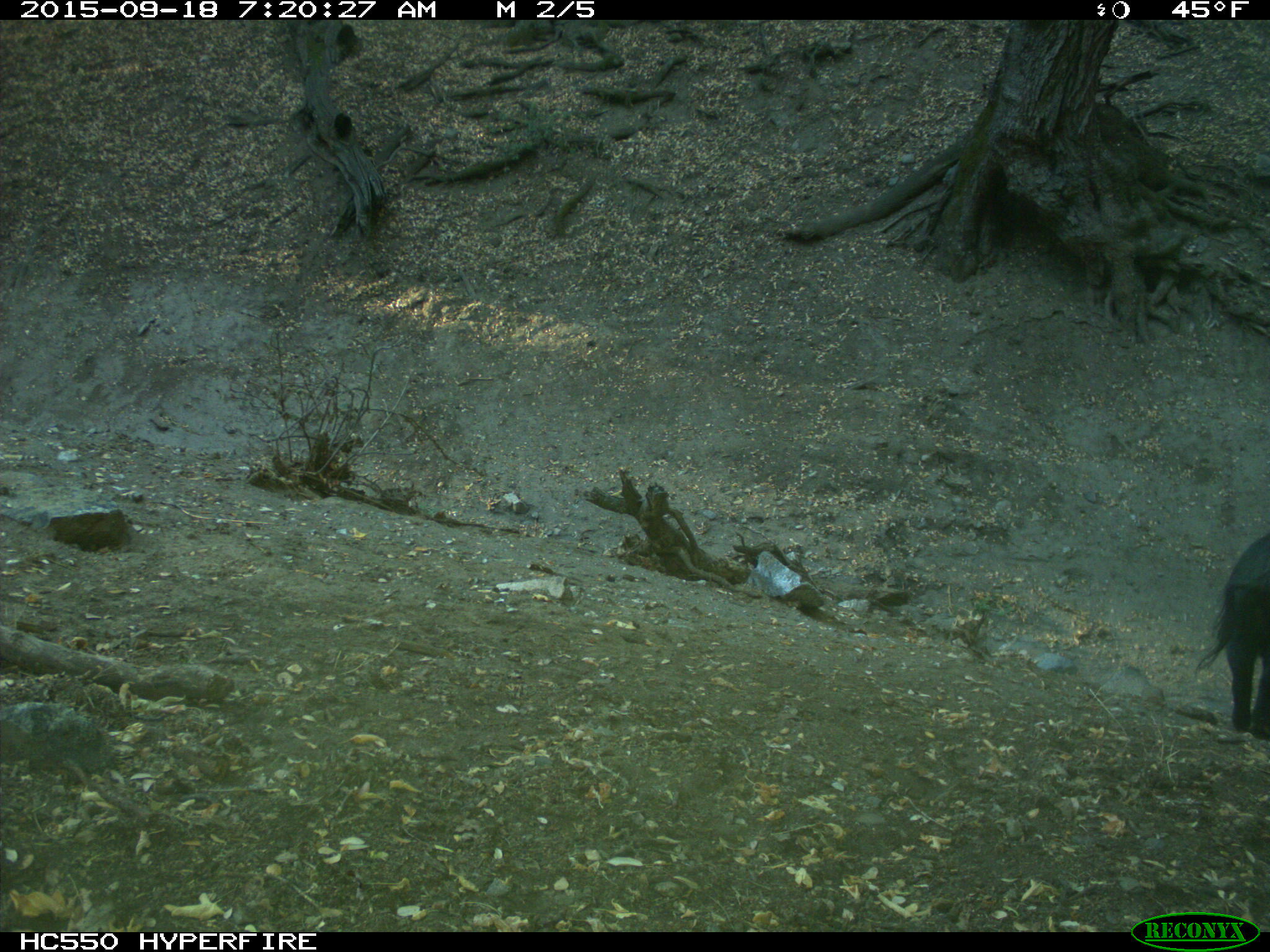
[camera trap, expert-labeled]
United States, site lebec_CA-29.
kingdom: Animalia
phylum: Chordata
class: Mammalia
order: Artiodactyla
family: Suidae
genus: Sus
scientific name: Sus scrofa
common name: wild boar